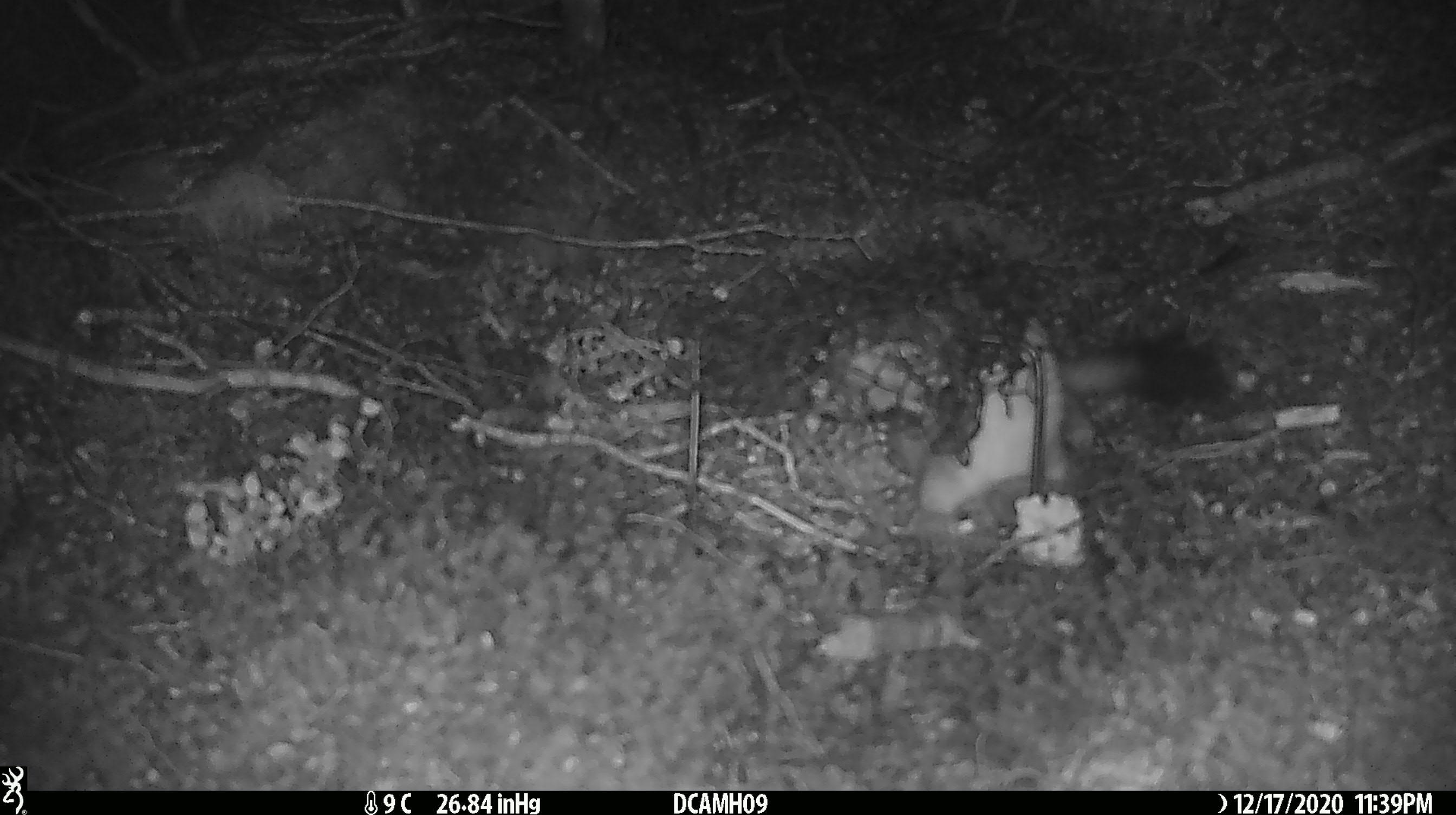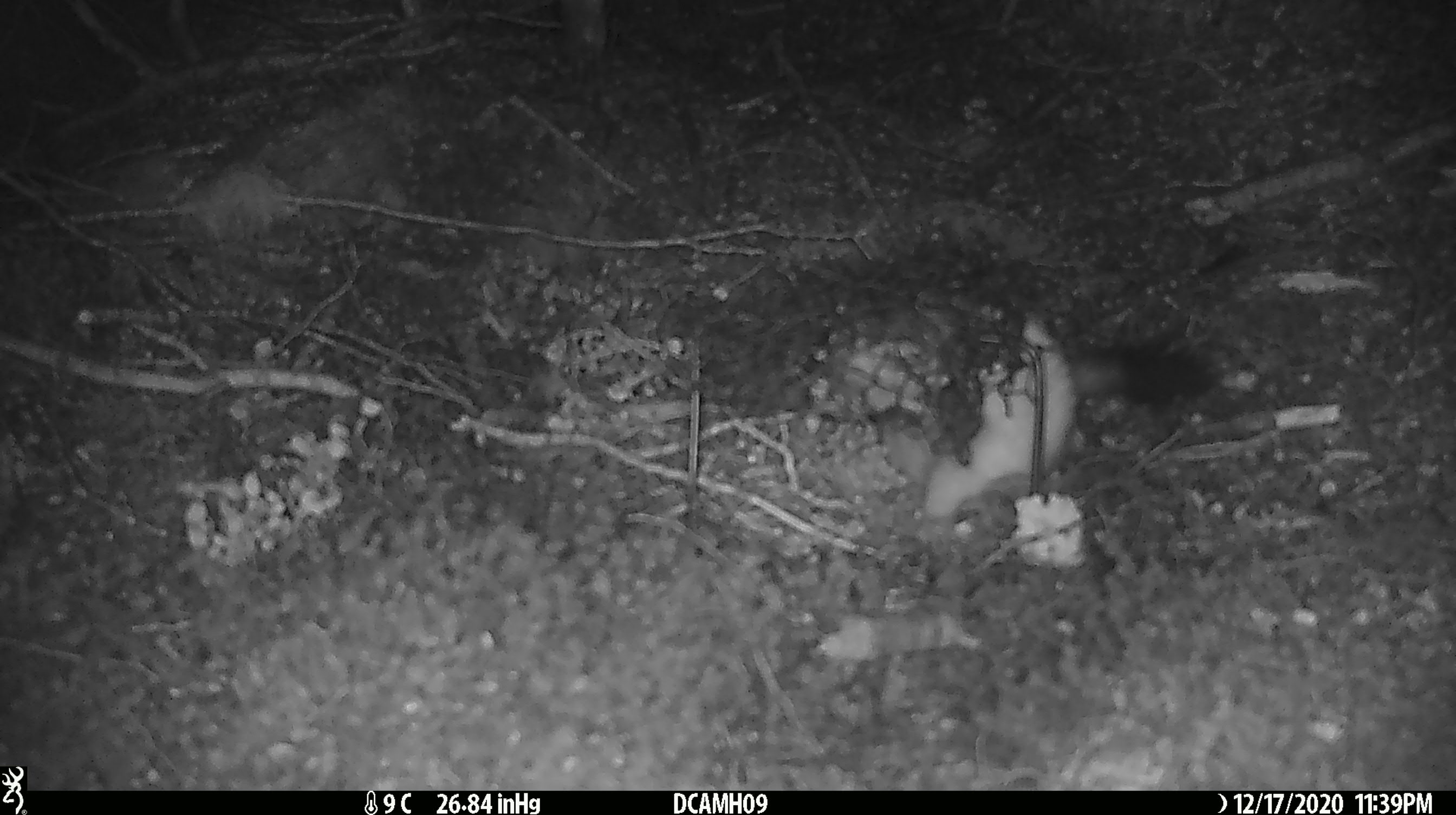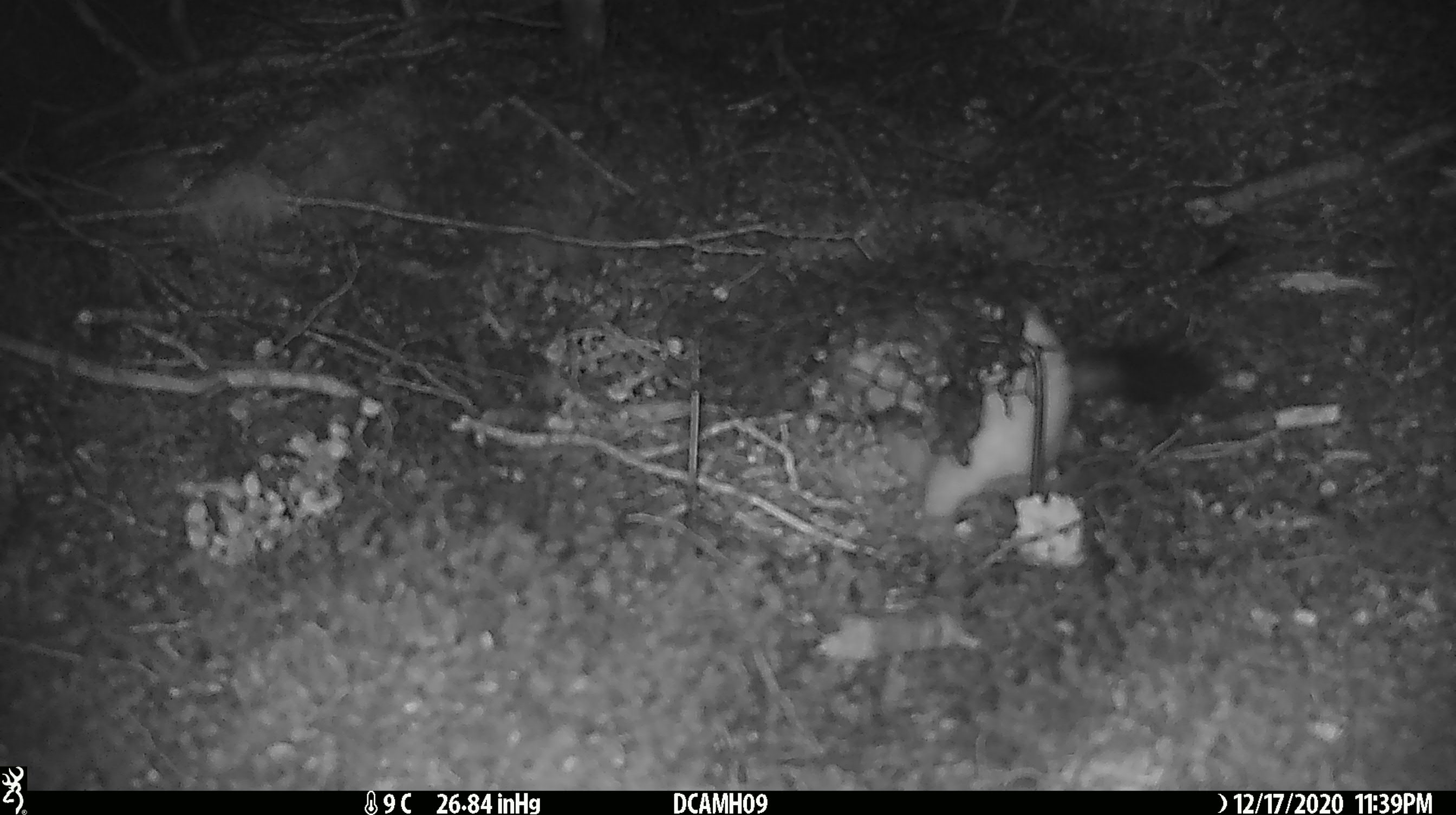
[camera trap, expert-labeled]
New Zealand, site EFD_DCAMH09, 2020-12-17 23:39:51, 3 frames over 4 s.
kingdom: Animalia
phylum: Chordata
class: Mammalia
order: Carnivora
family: Mustelidae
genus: Mustela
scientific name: Mustela erminea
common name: stoat